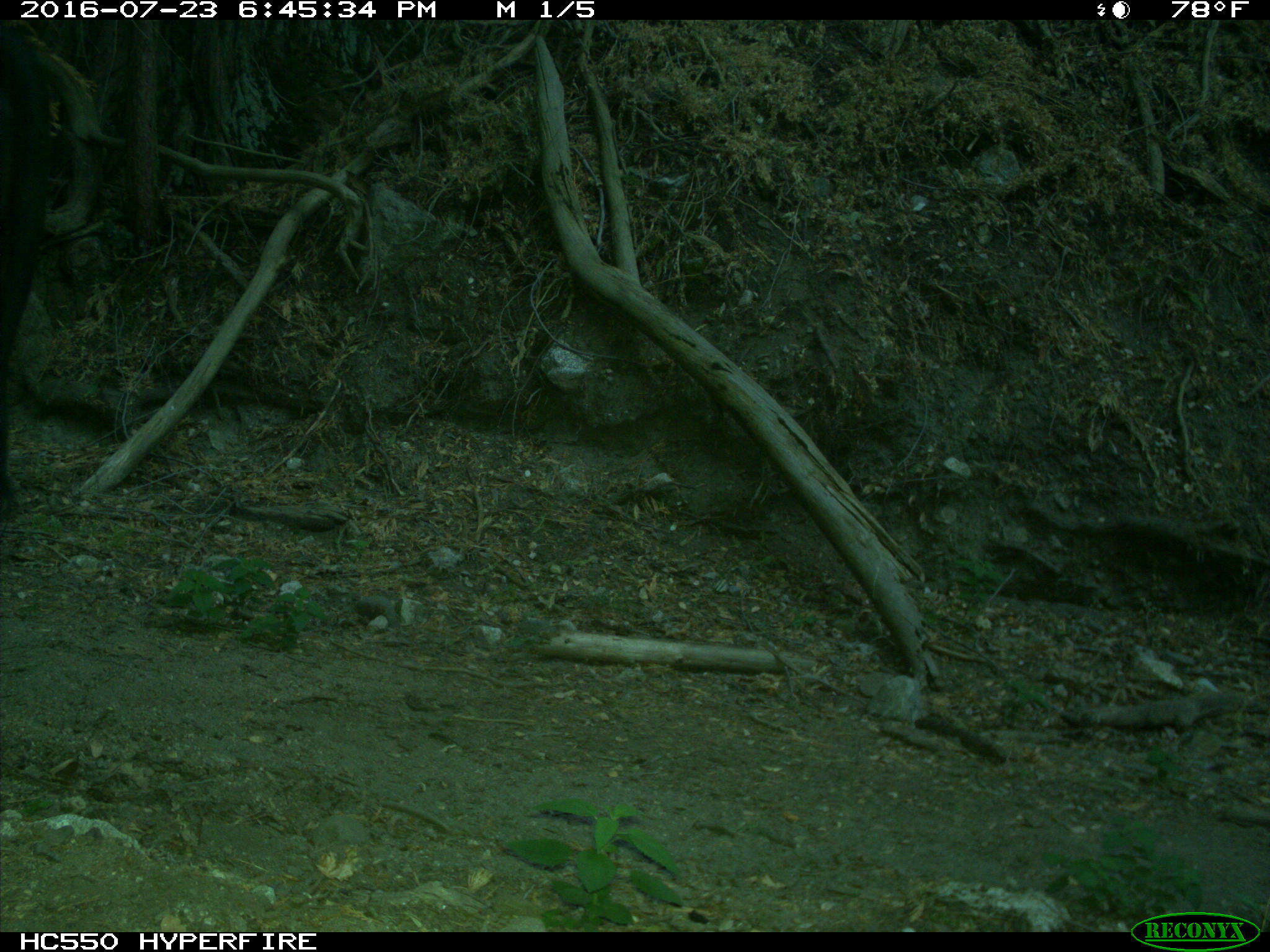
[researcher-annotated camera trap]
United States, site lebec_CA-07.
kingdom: Animalia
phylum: Chordata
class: Mammalia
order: Artiodactyla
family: Bovidae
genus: Bos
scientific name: Bos taurus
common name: domestic cow